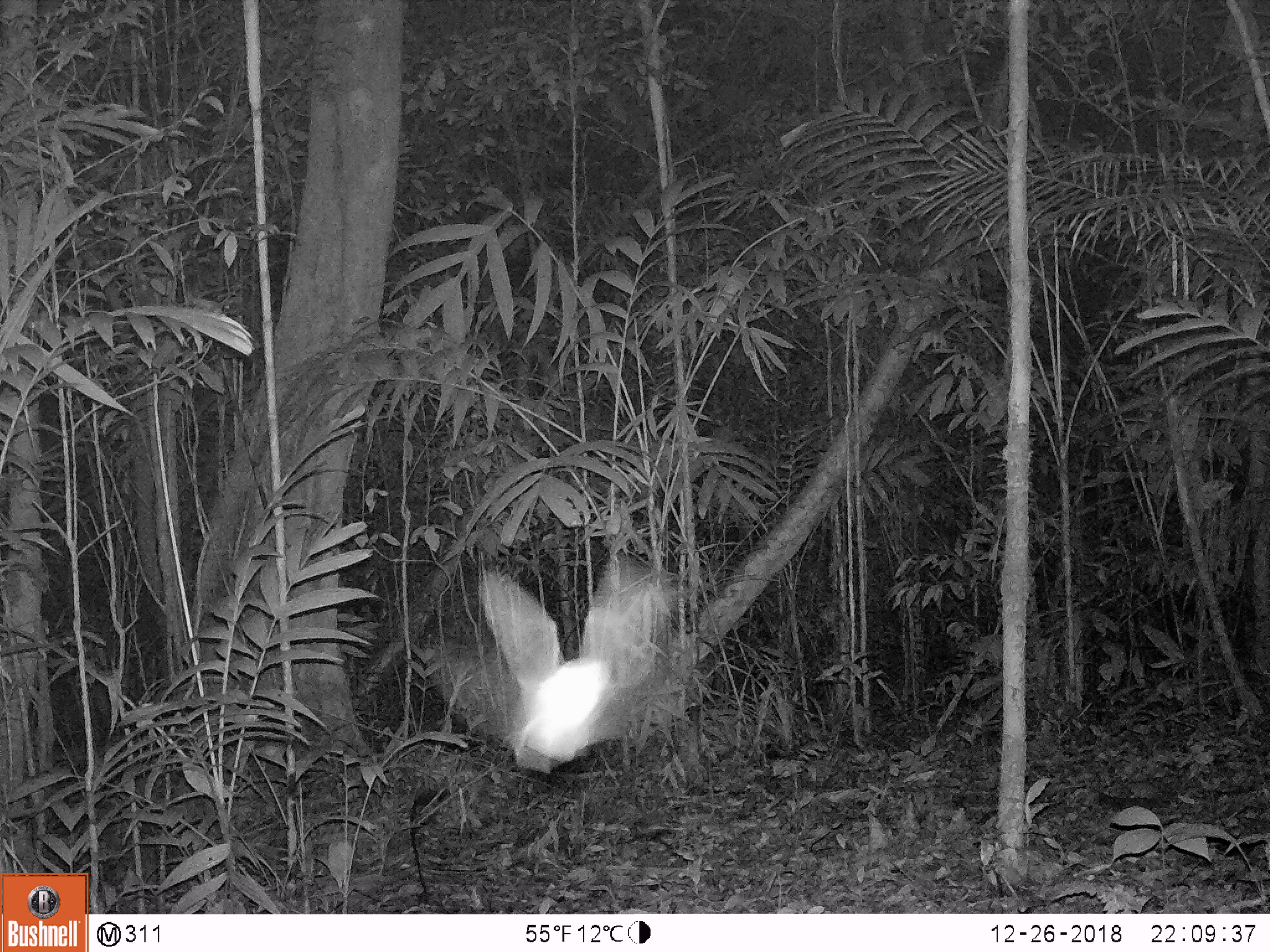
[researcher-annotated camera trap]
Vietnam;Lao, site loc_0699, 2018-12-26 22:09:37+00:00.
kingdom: Animalia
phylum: Arthropoda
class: Insecta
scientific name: Insecta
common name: insect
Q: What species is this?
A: Insect (Insecta).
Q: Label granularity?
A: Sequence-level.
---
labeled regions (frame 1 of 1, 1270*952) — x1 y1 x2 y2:
insect: 430 559 665 775